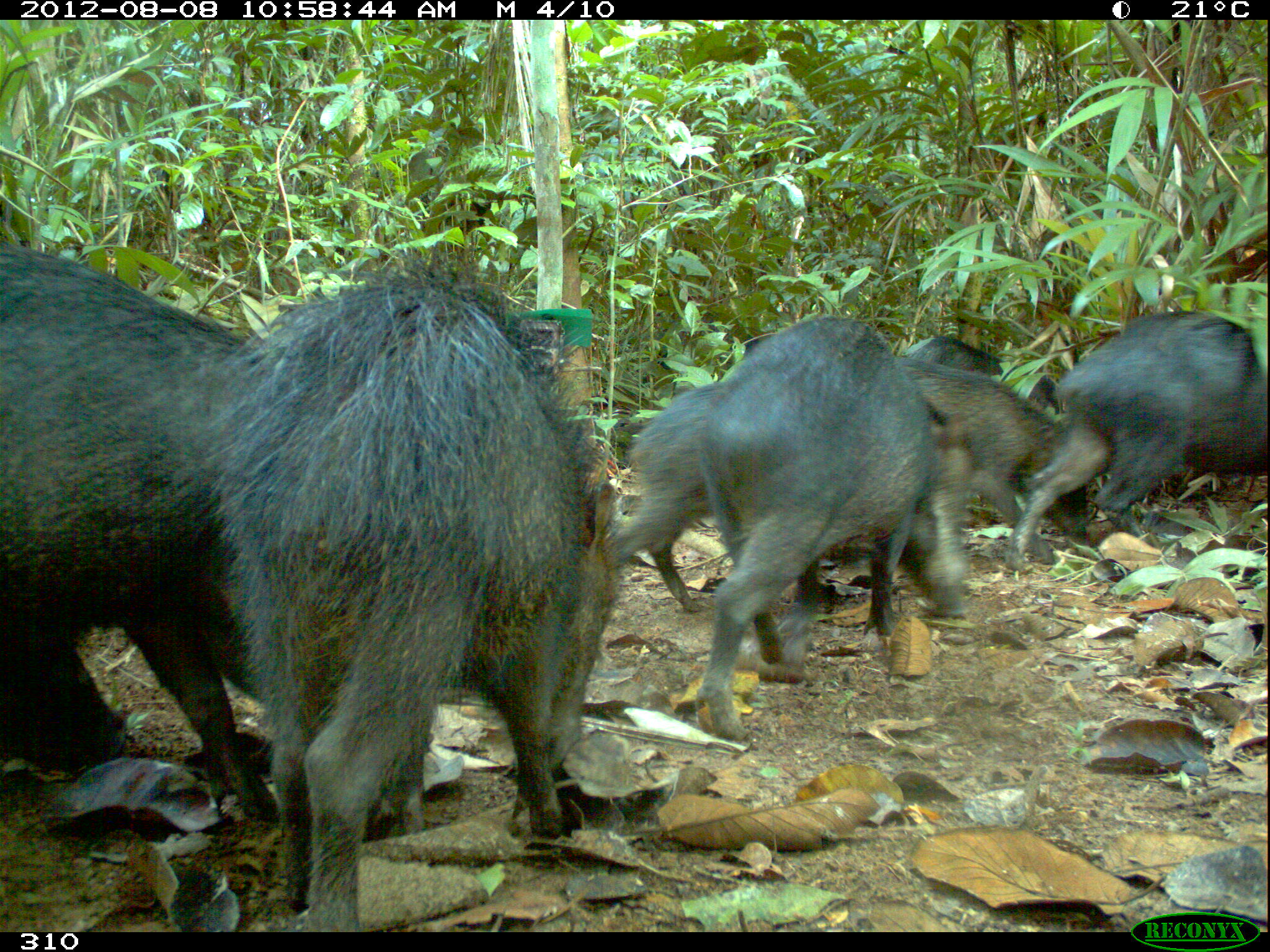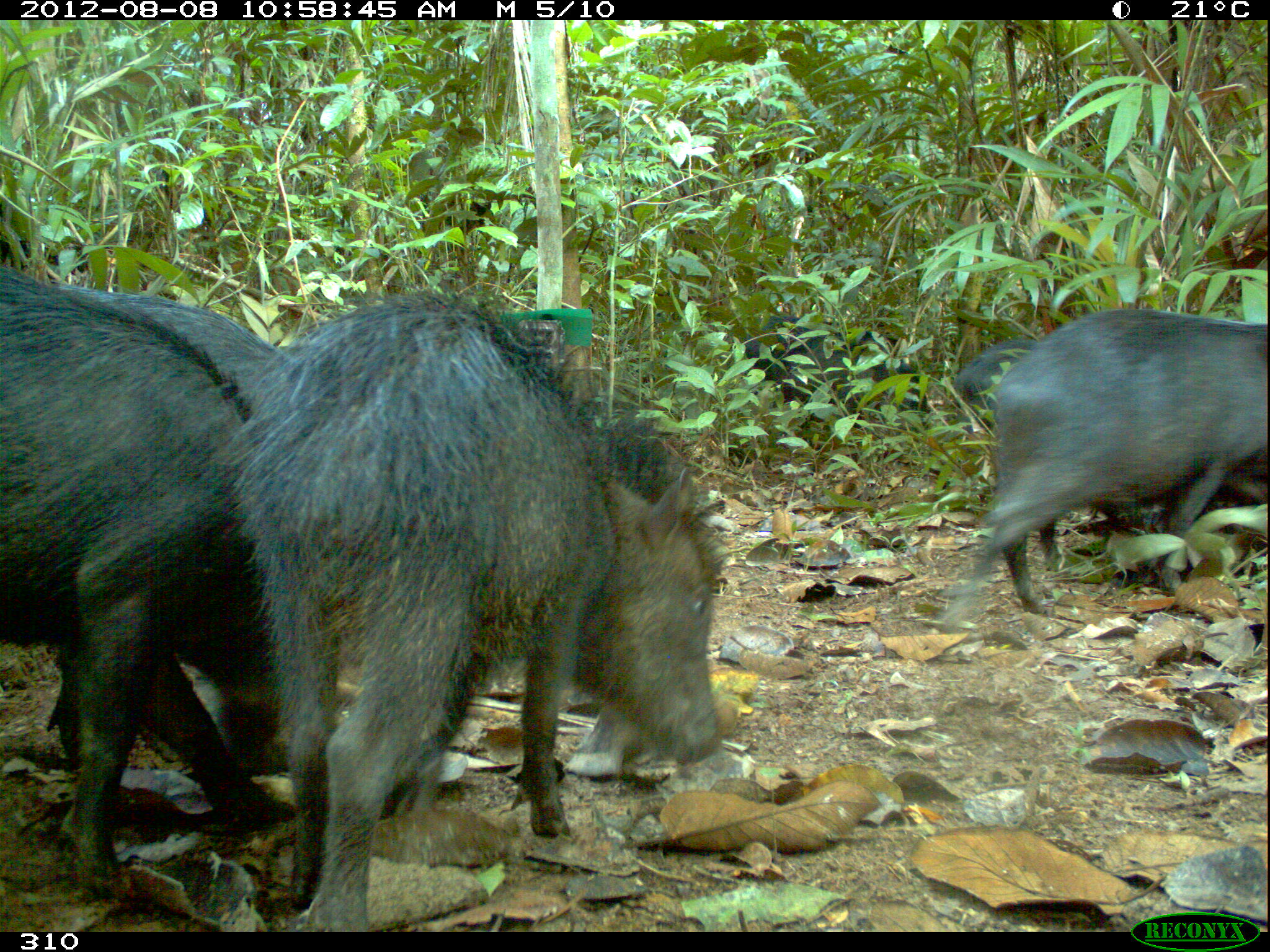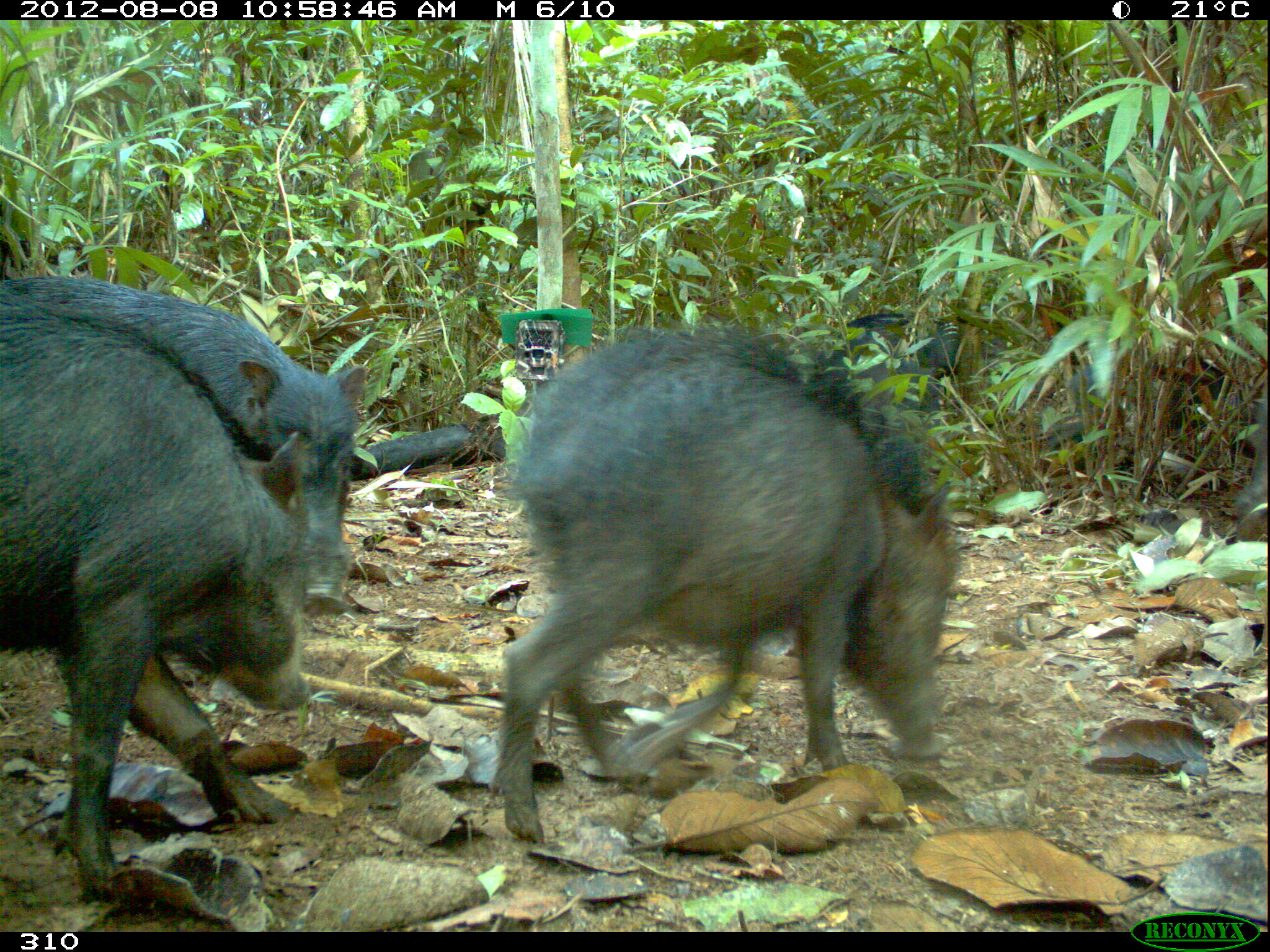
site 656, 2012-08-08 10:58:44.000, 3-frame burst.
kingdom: Animalia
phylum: Chordata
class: Mammalia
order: Artiodactyla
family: Tayassuidae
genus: Tayassu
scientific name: Tayassu pecari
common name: white-lipped peccary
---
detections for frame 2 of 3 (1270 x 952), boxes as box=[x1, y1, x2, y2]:
tayassu pecari: box=[236, 286, 724, 928]; box=[1, 264, 300, 890]; box=[30, 274, 292, 774]; box=[936, 303, 1270, 634]; box=[948, 334, 1261, 572]; box=[728, 311, 937, 453]